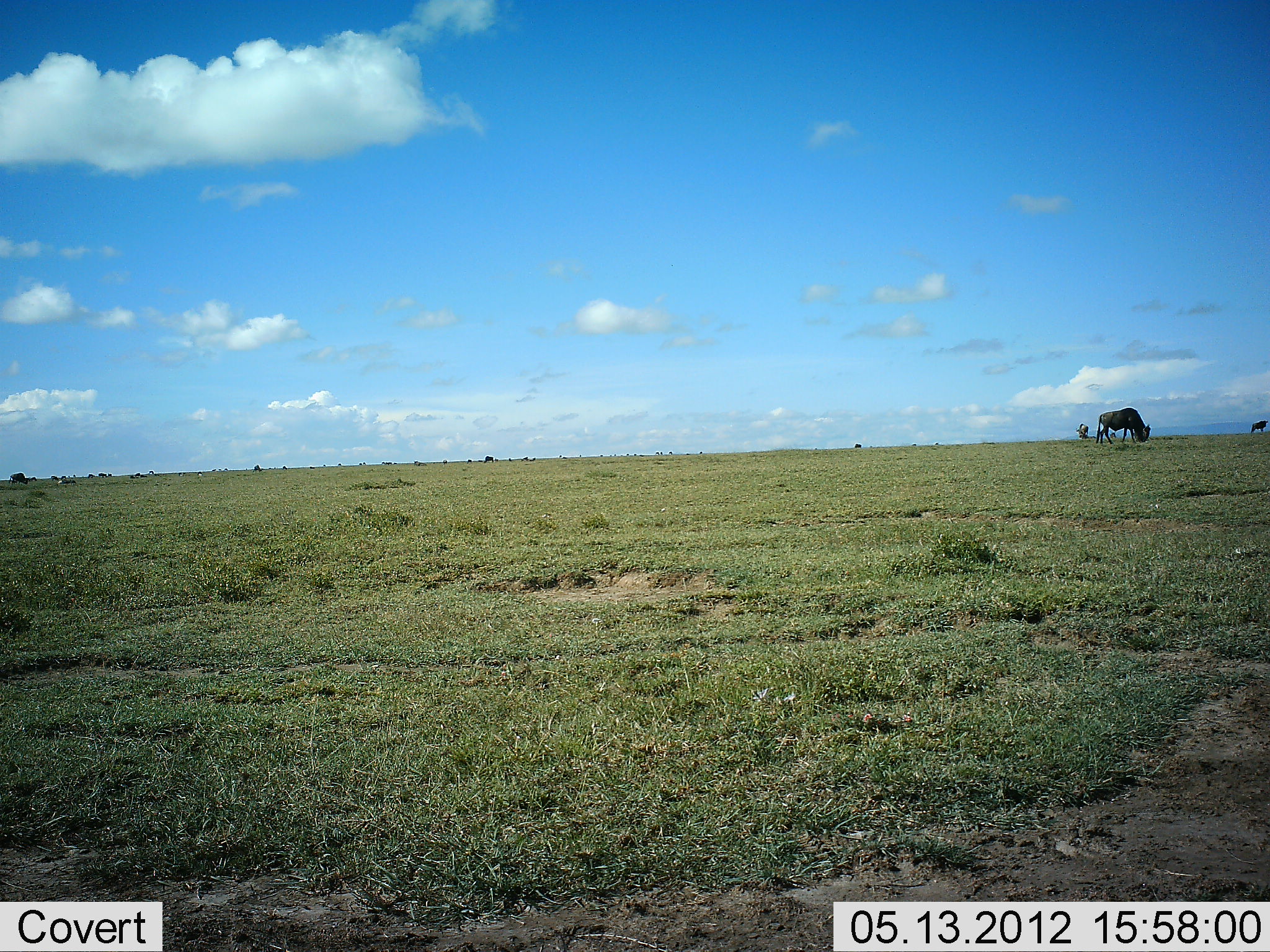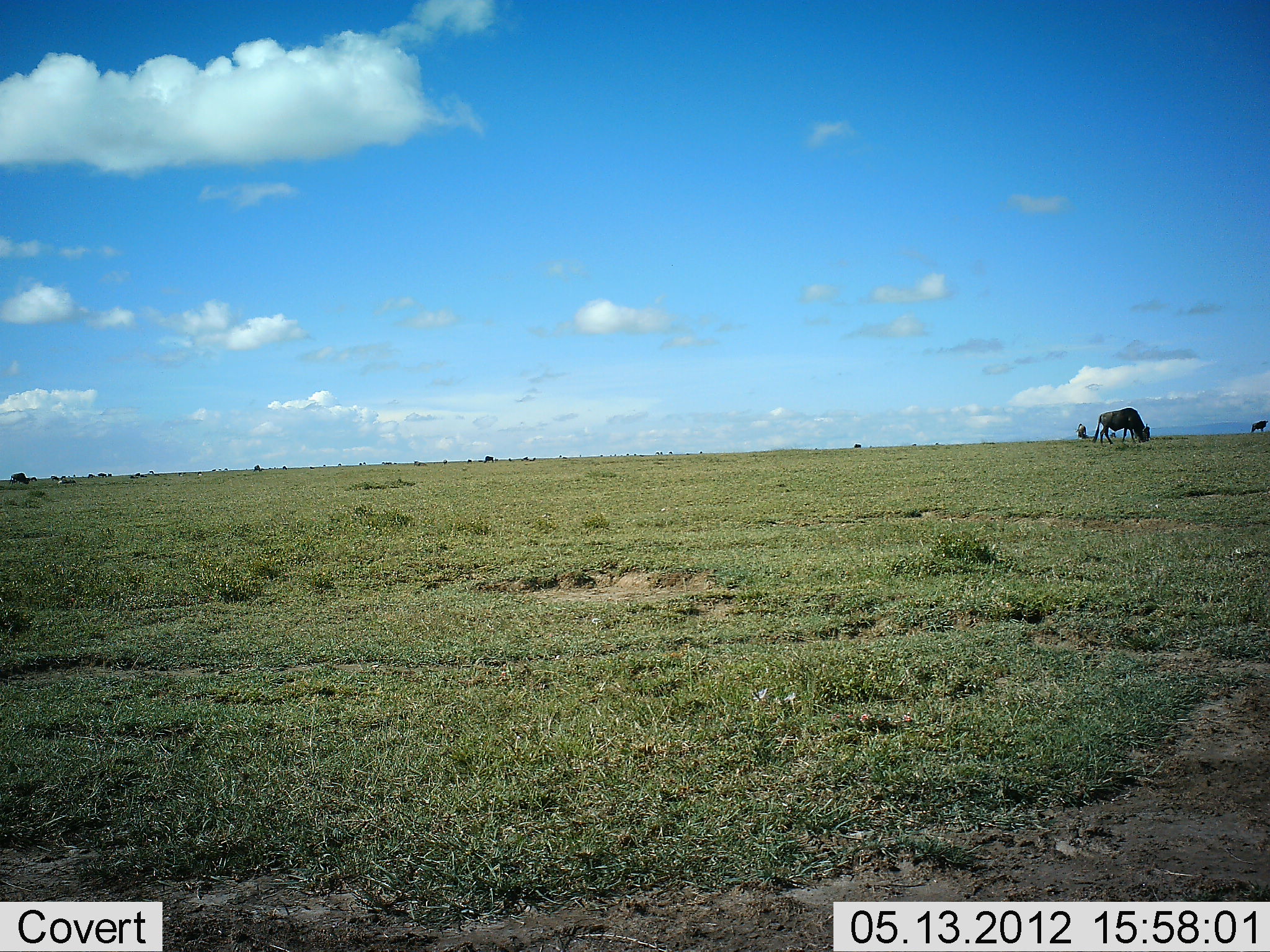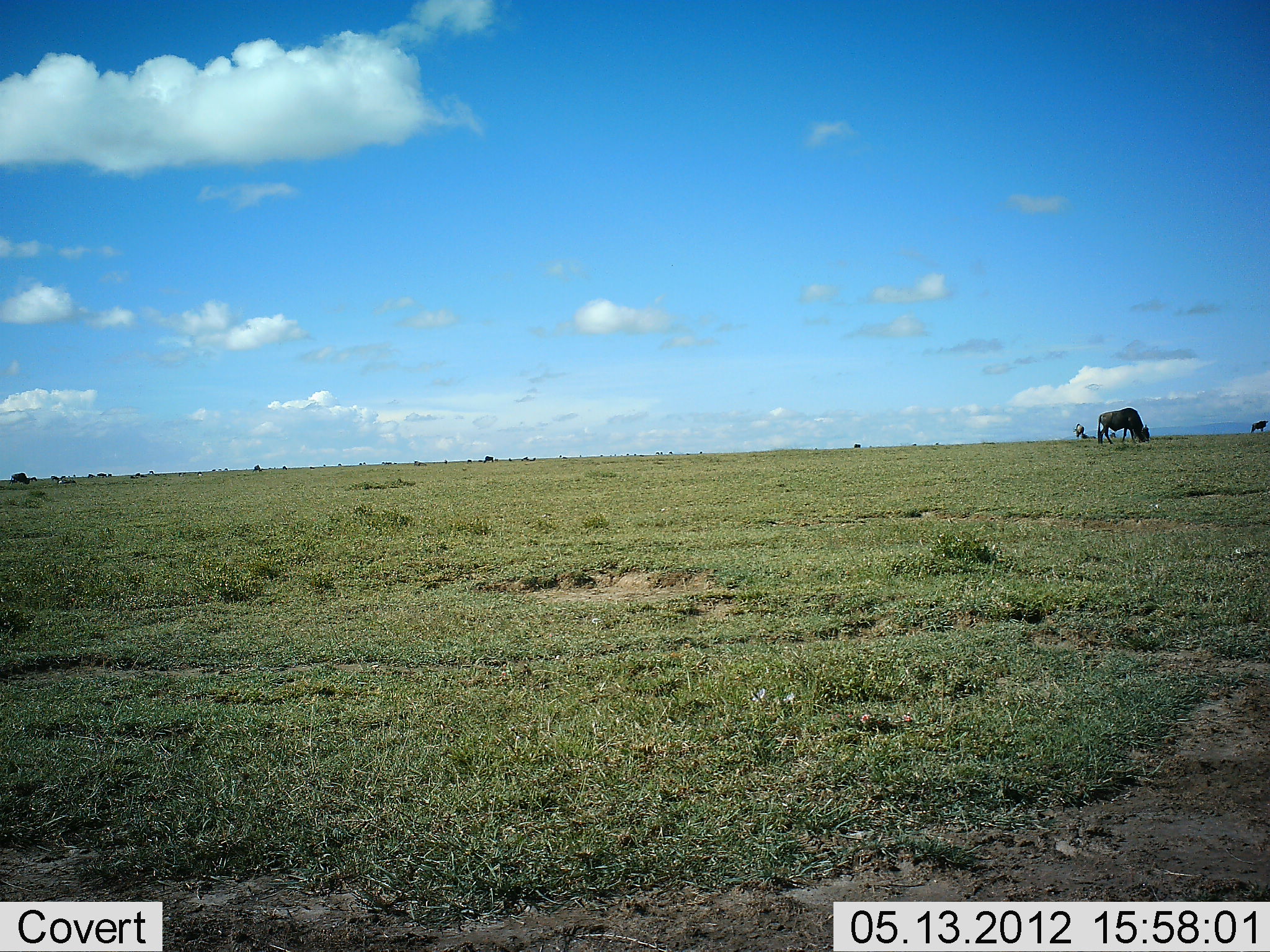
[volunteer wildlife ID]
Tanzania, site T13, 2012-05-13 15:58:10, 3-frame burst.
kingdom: Animalia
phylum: Chordata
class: Mammalia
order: Artiodactyla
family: Bovidae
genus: Connochaetes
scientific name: Connochaetes taurinus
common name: blue wildebeest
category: wildebeest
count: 5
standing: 30%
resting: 0%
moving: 10%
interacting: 0%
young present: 0%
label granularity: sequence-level